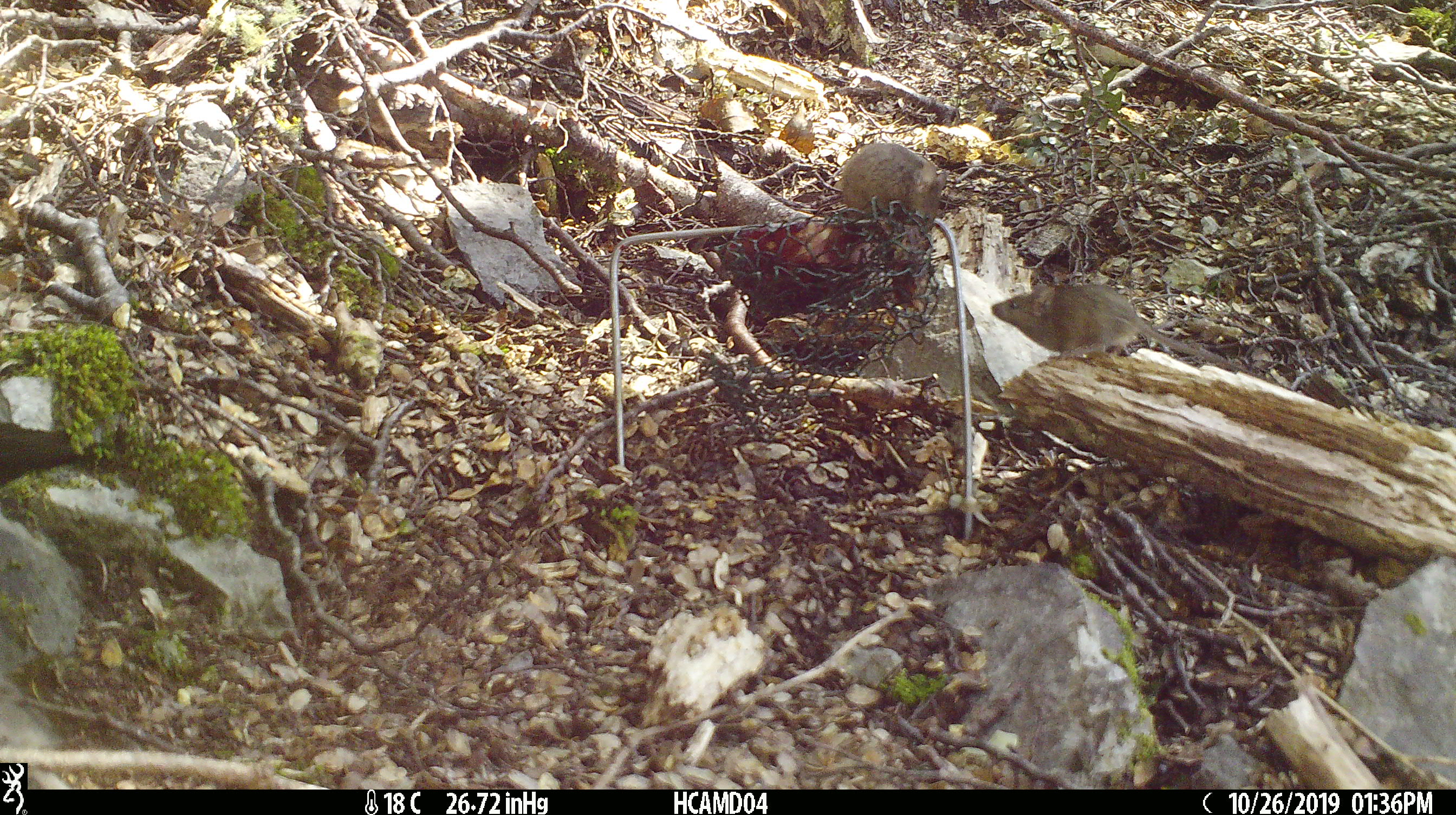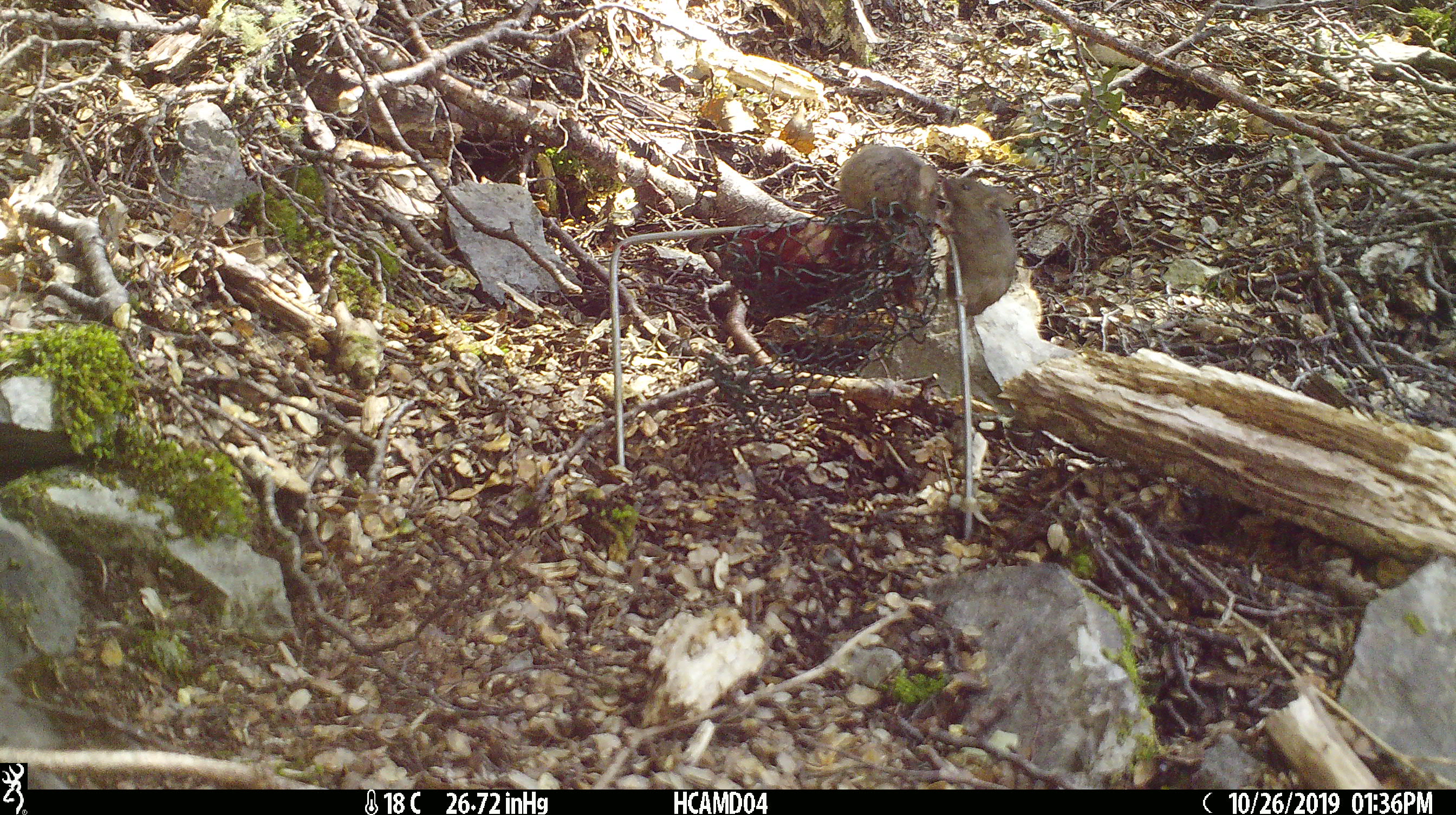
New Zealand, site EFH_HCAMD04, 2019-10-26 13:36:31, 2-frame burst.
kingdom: Animalia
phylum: Chordata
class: Mammalia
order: Rodentia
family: Muridae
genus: Mus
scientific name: Mus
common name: mouse